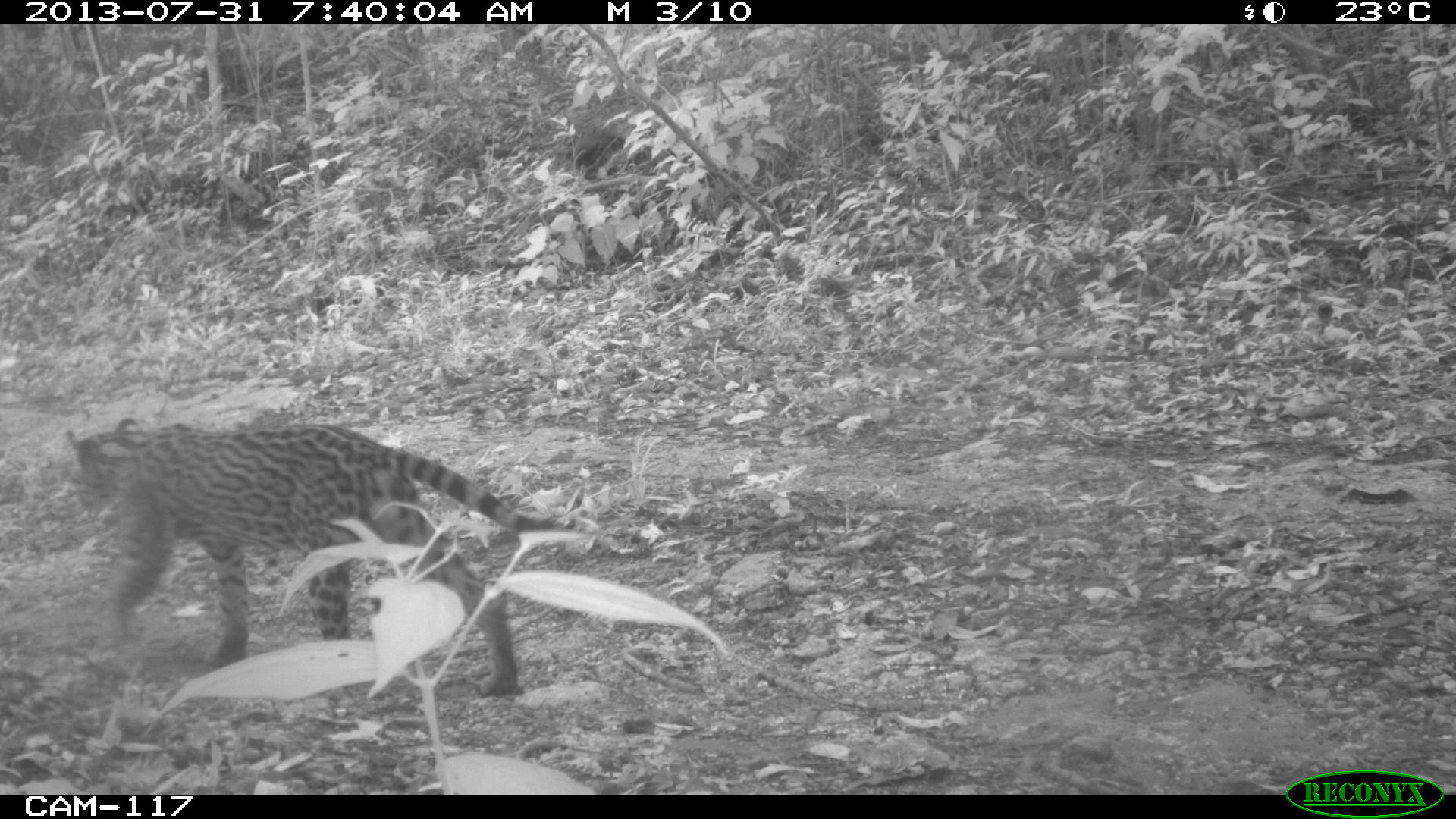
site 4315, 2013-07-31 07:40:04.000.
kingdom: Animalia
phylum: Chordata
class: Mammalia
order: Carnivora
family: Felidae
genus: Leopardus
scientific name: Leopardus pardalis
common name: ocelot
Leopardus pardalis (ocelot), count 1, sex male.